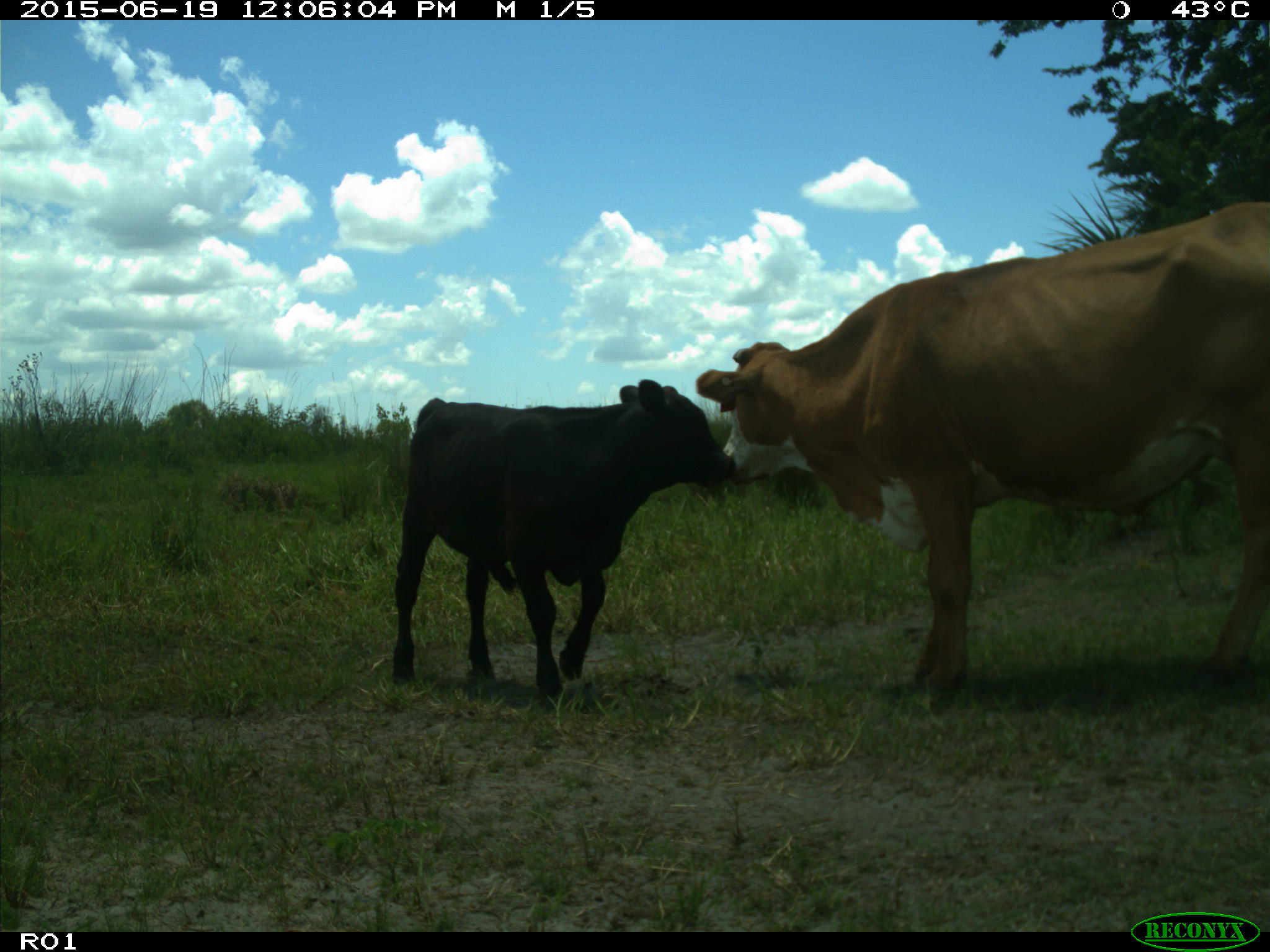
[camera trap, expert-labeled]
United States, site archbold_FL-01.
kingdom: Animalia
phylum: Chordata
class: Mammalia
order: Artiodactyla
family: Bovidae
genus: Bos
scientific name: Bos taurus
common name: domestic cow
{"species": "Bos taurus (domestic cow)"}